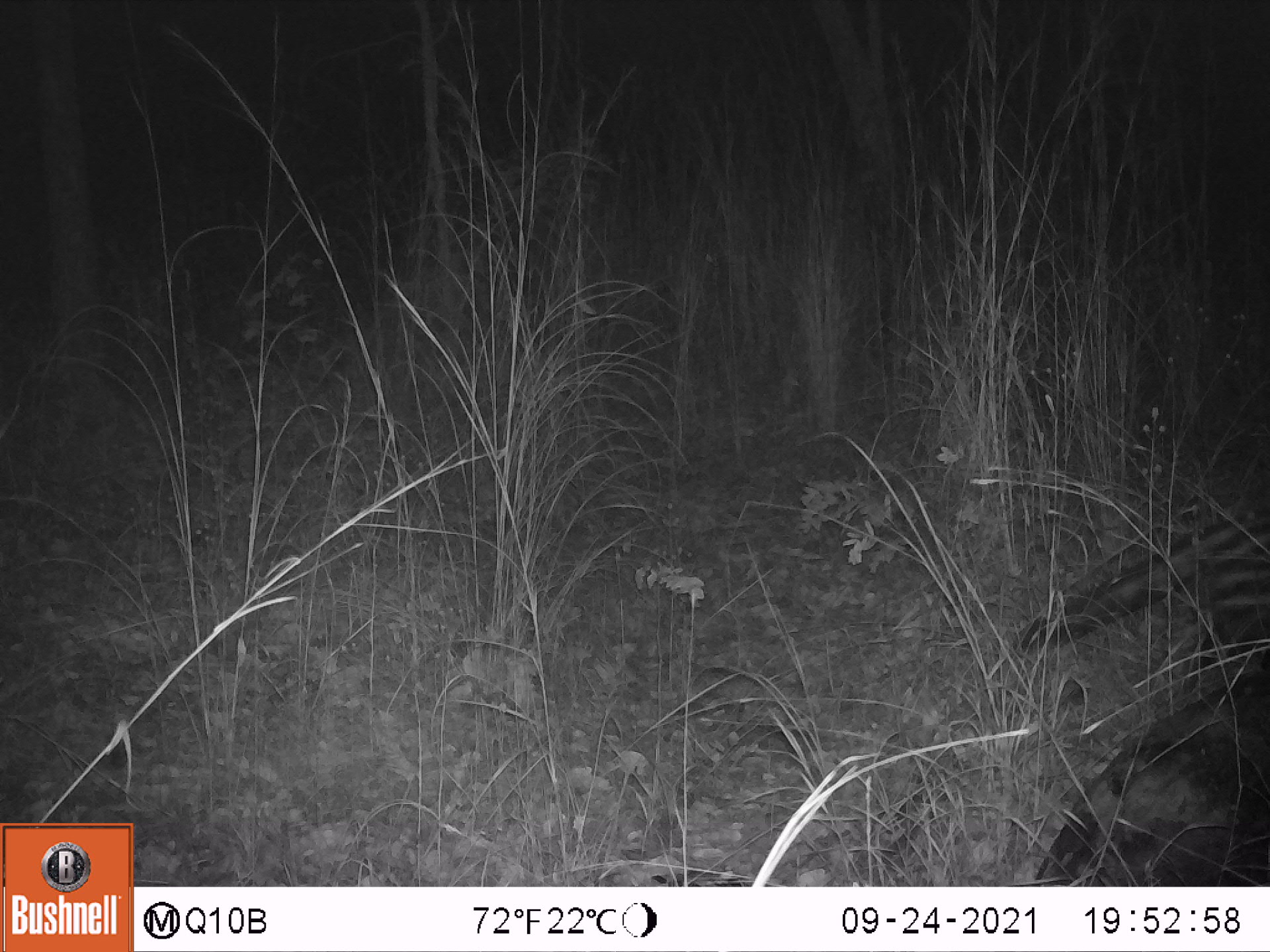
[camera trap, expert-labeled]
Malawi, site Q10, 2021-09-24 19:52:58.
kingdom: Animalia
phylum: Chordata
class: Mammalia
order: Carnivora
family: Viverridae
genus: Civettictis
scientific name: Civettictis civetta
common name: african civet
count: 1